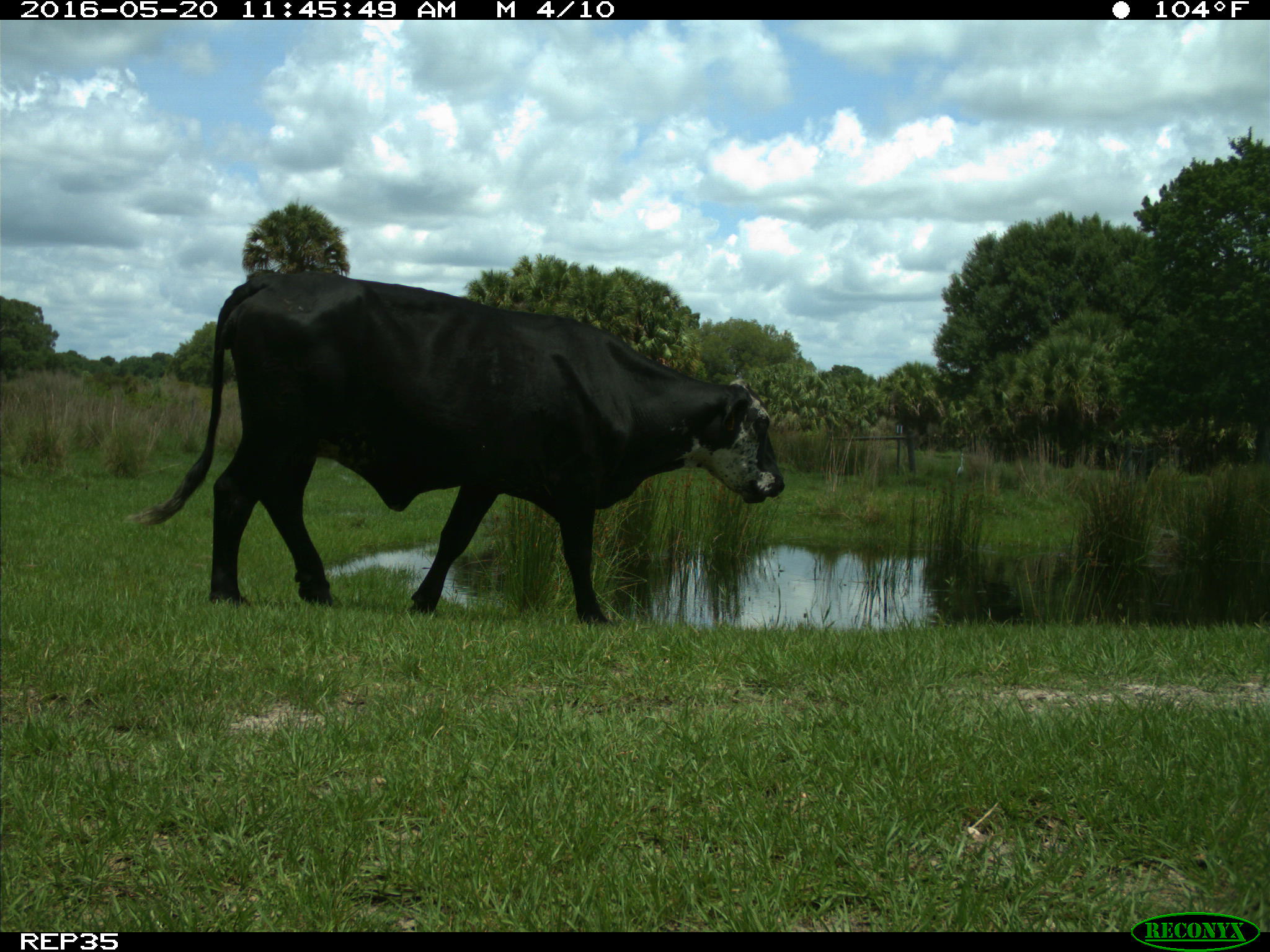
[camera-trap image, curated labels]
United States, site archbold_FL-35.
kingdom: Animalia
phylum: Chordata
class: Mammalia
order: Artiodactyla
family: Bovidae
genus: Bos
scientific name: Bos taurus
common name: domestic cow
Bos taurus (domestic cow).